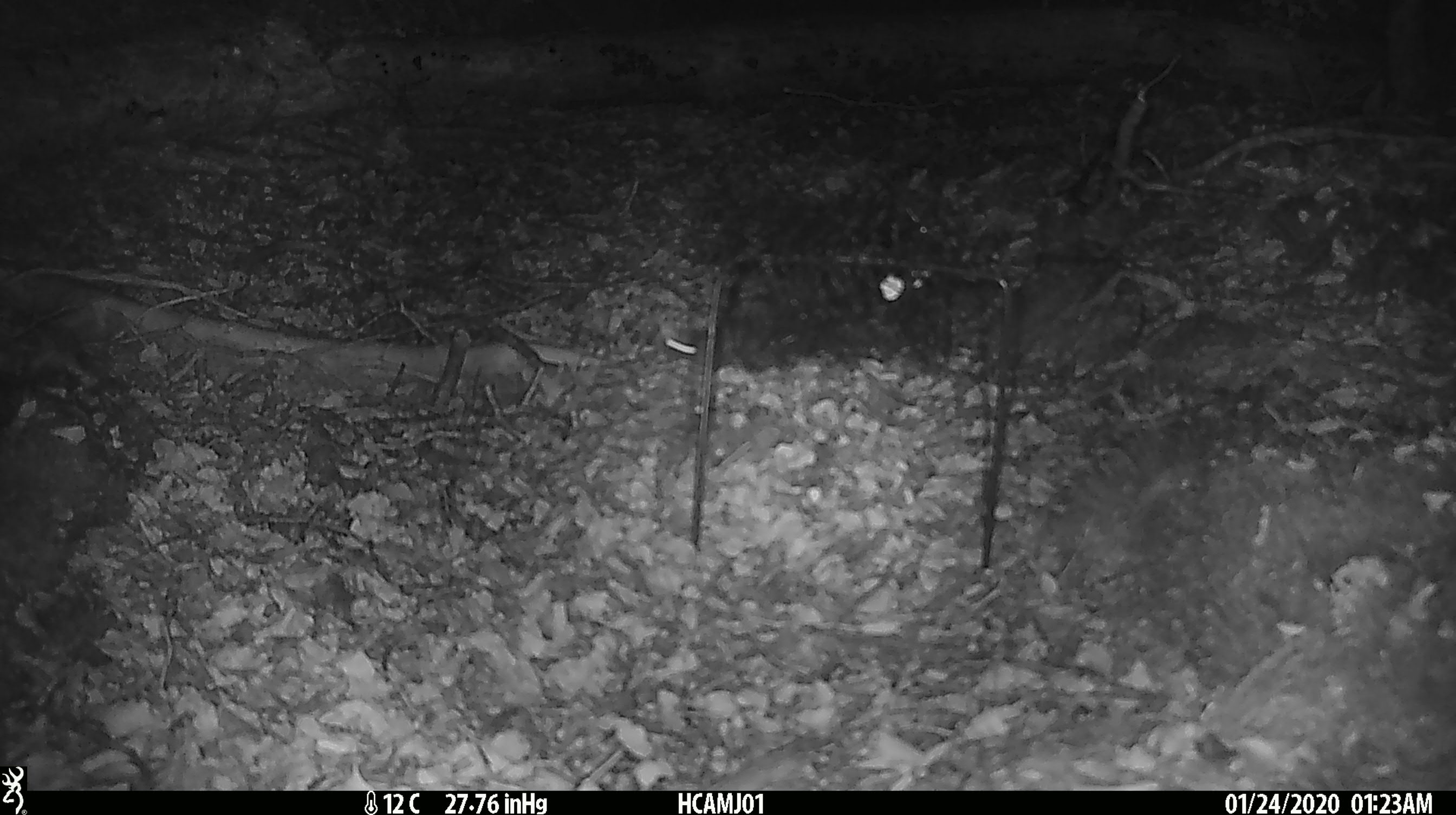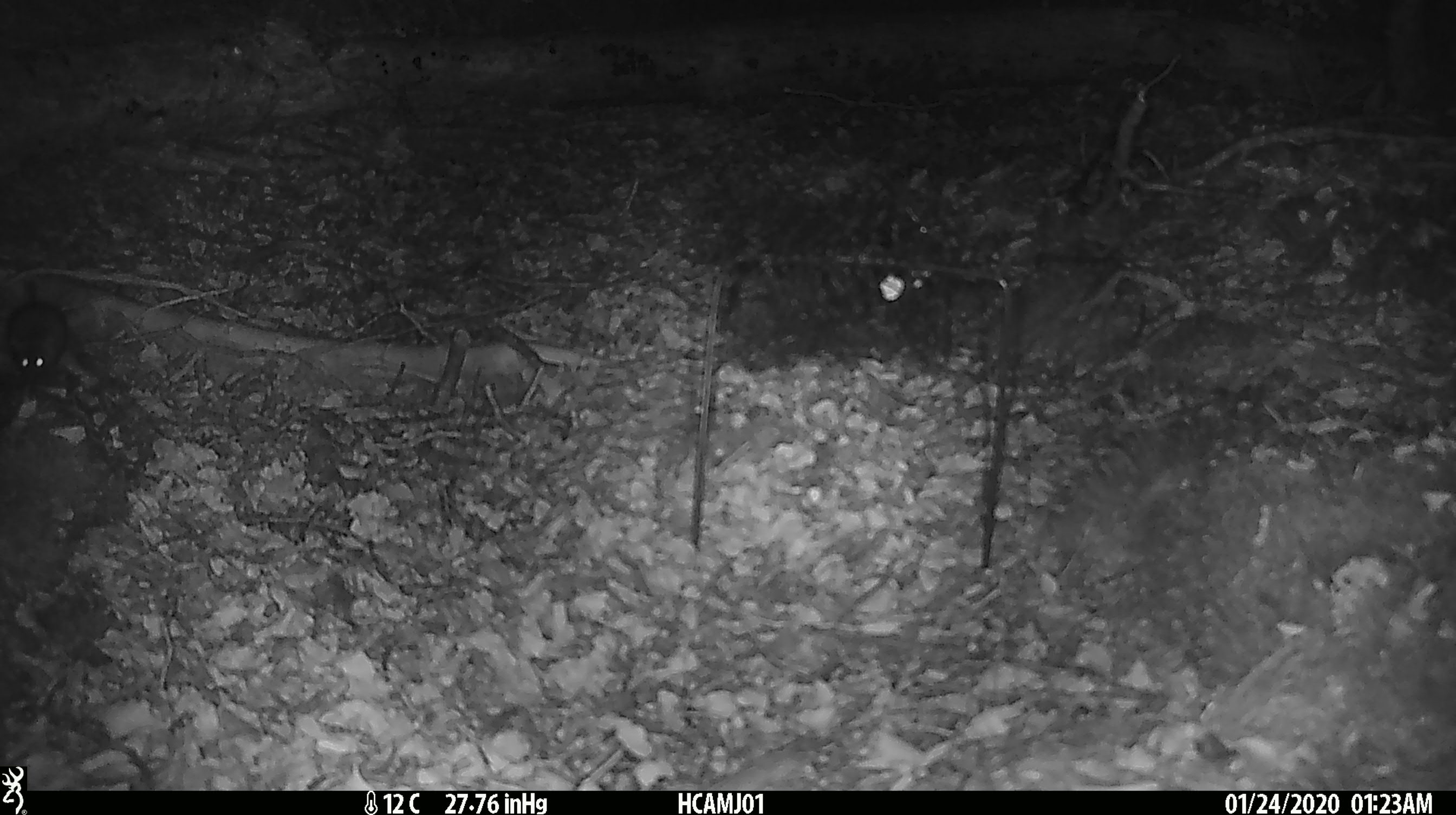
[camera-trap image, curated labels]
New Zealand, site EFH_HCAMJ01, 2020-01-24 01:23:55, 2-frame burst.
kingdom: Animalia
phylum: Chordata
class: Mammalia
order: Rodentia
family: Muridae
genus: Mus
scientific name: Mus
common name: mouse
Mouse (Mus).